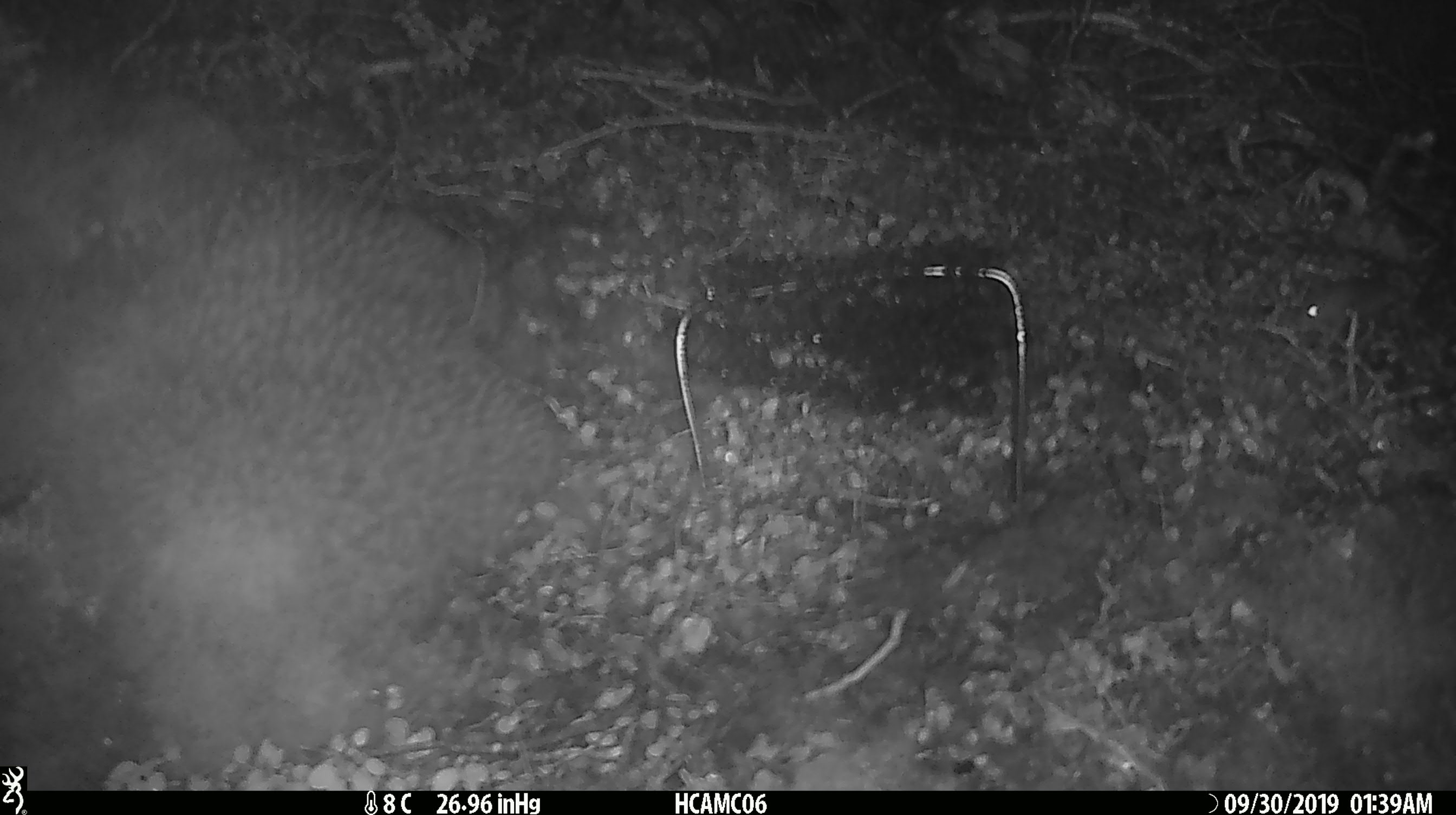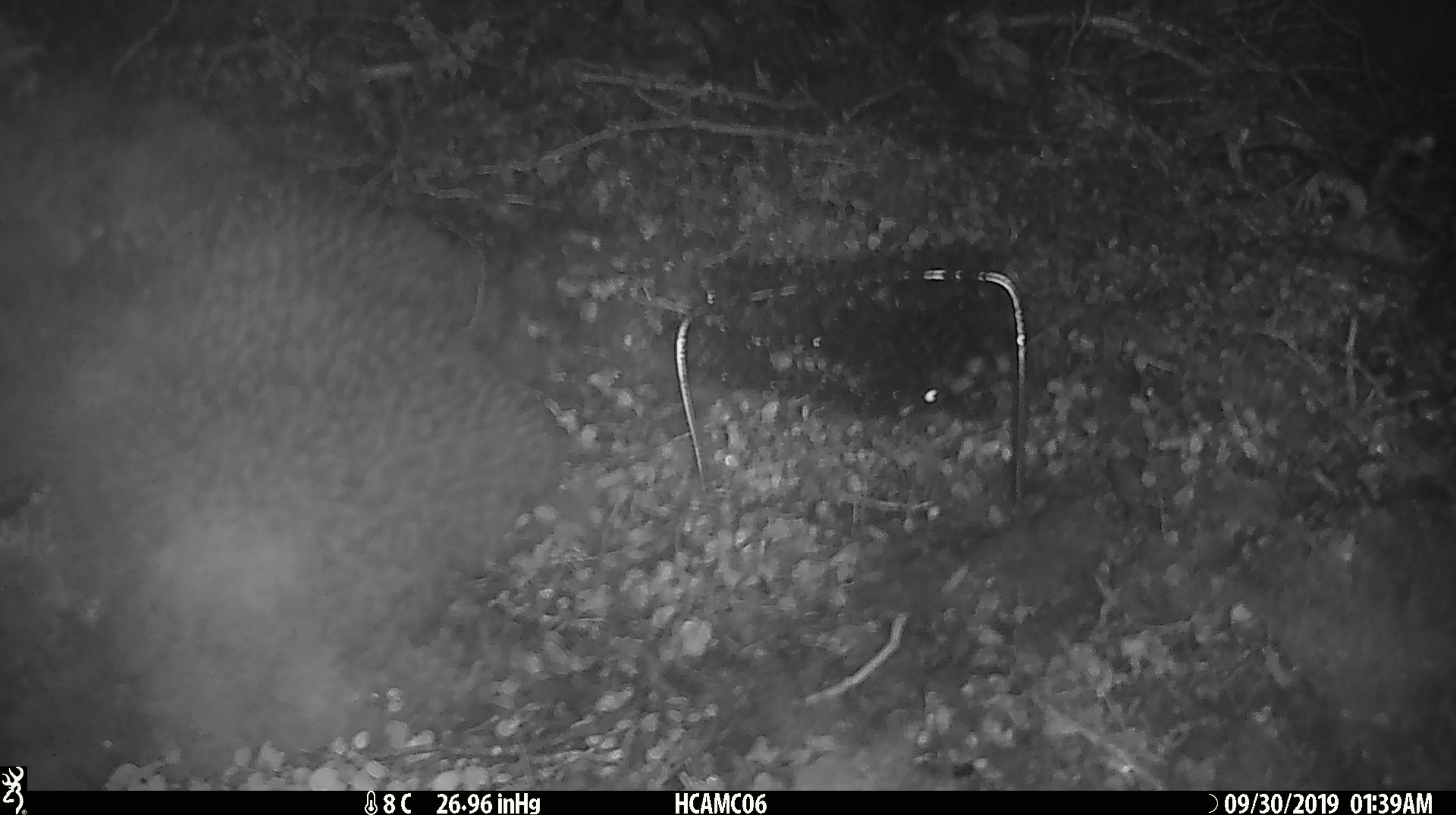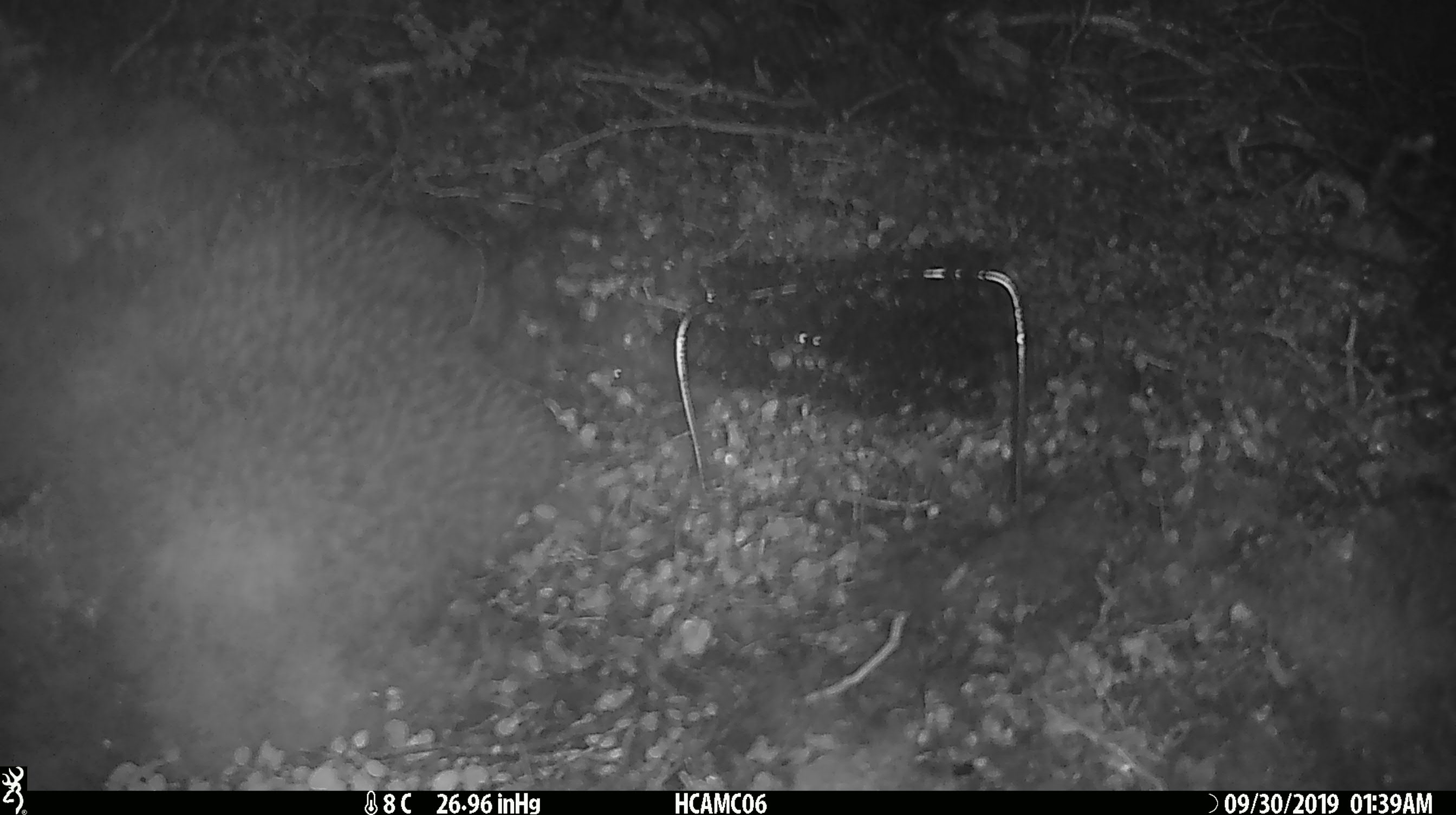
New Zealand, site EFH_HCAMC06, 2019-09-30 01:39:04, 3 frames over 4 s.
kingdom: Animalia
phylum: Chordata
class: Mammalia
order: Rodentia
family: Muridae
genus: Mus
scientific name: Mus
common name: mouse